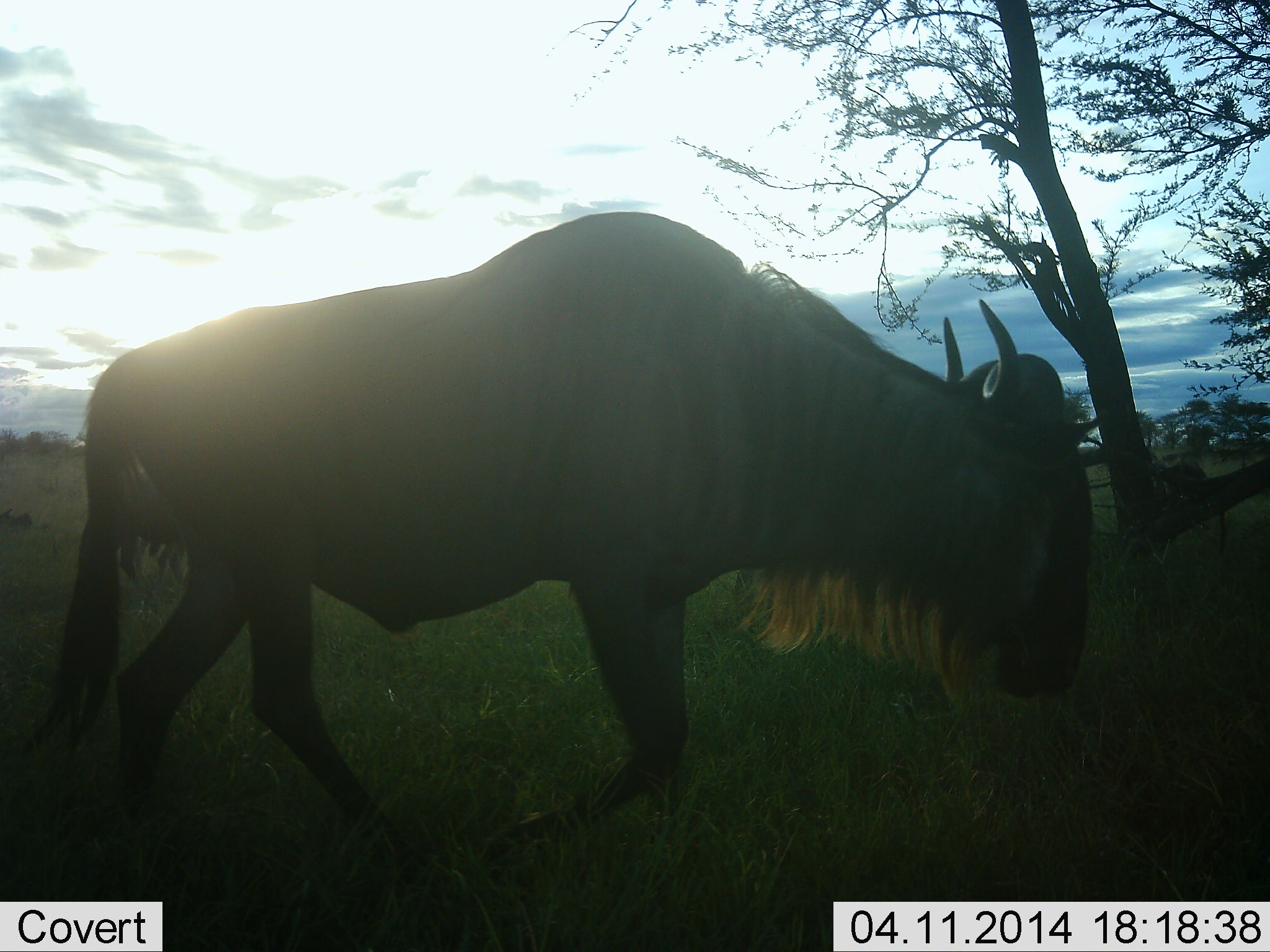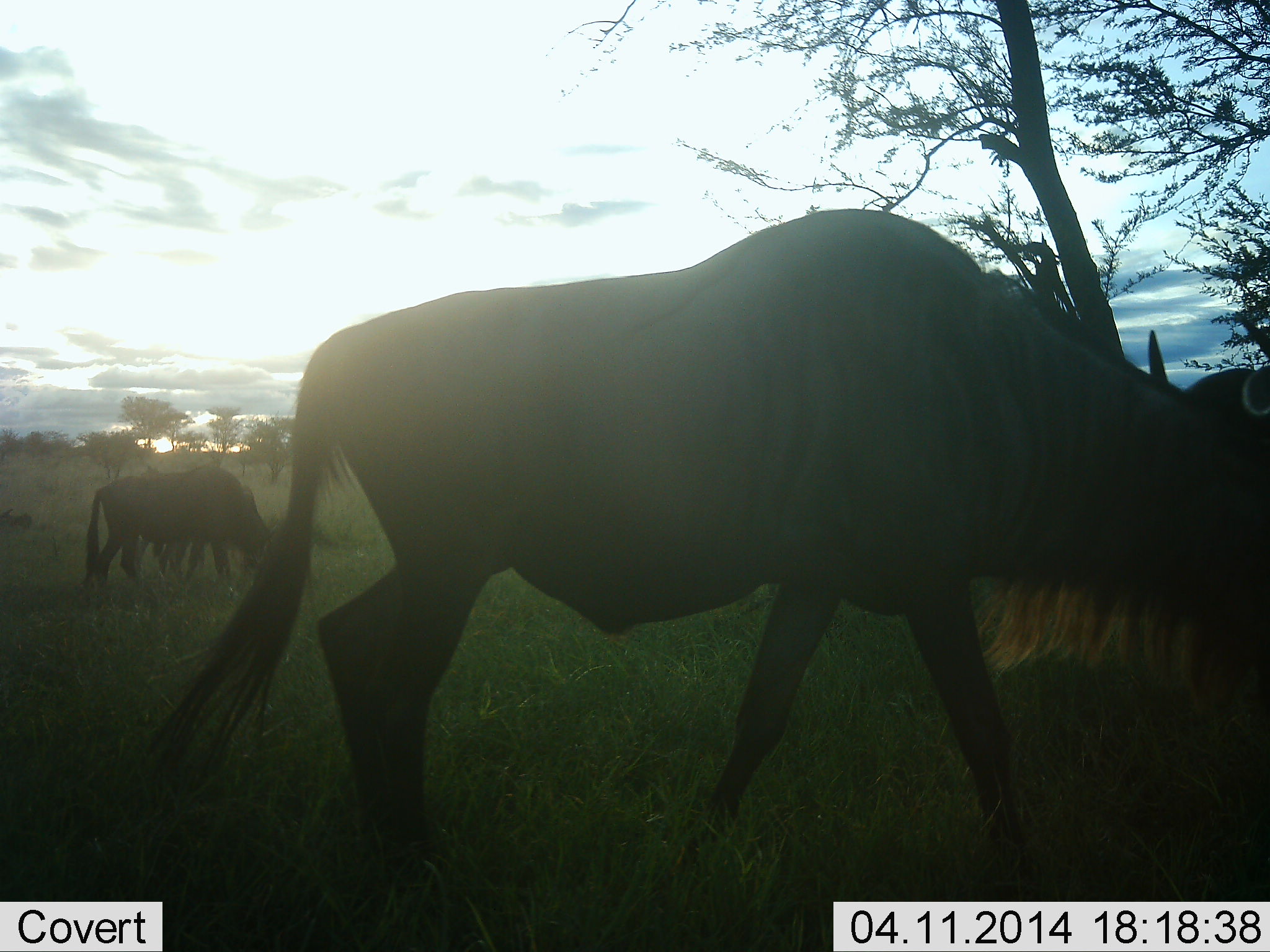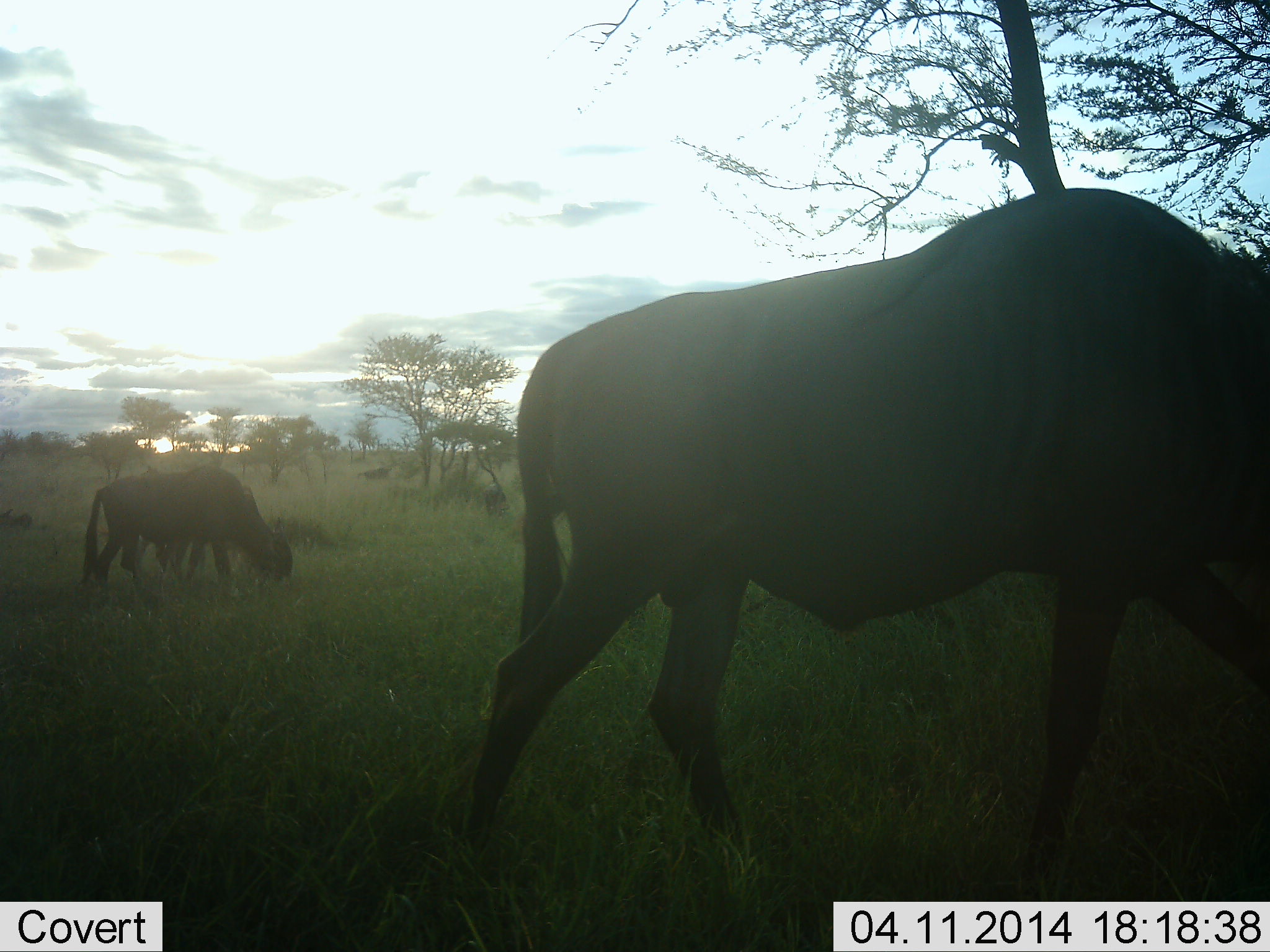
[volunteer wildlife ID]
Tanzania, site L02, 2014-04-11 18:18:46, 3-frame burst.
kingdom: Animalia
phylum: Chordata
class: Mammalia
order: Artiodactyla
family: Bovidae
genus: Connochaetes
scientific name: Connochaetes taurinus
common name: blue wildebeest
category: wildebeest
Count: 2.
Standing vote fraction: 48%.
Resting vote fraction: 5%.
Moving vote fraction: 83%.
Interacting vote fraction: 0%.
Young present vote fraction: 0%.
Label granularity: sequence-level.